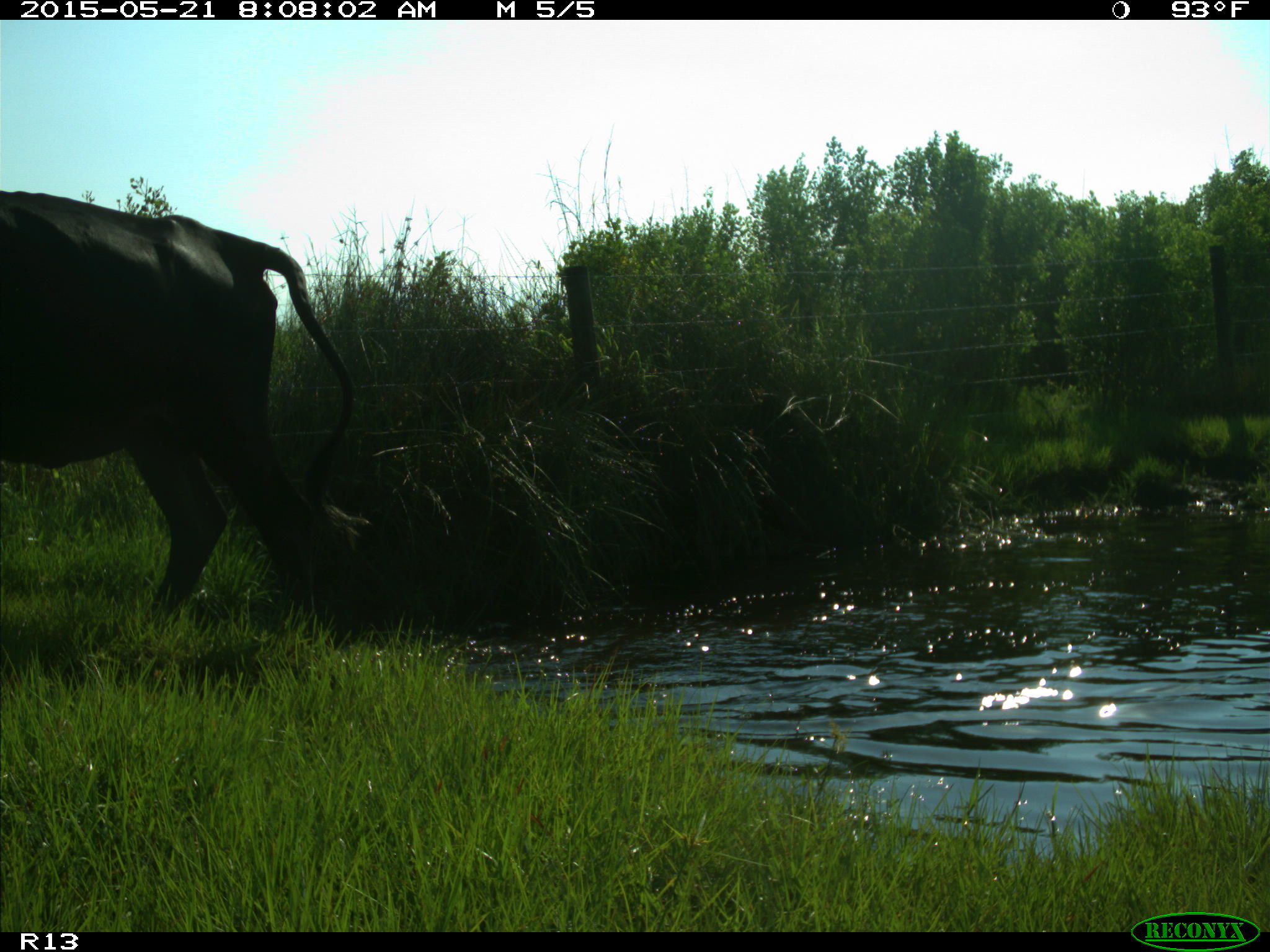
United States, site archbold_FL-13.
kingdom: Animalia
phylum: Chordata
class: Mammalia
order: Artiodactyla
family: Bovidae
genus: Bos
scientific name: Bos taurus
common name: domestic cow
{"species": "Bos taurus (domestic cow)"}